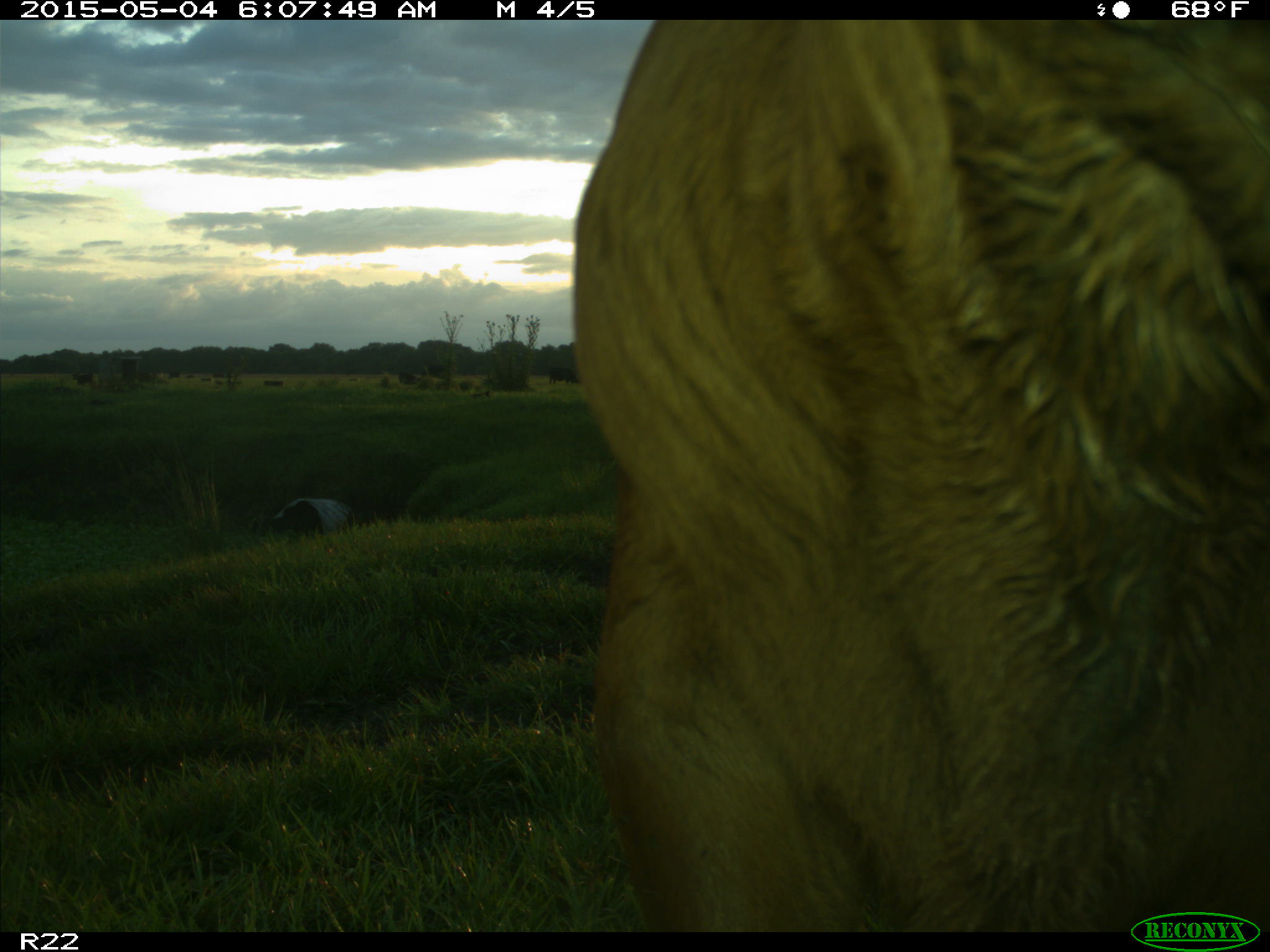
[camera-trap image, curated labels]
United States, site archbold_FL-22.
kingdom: Animalia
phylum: Chordata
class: Mammalia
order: Artiodactyla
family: Bovidae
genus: Bos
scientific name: Bos taurus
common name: domestic cow